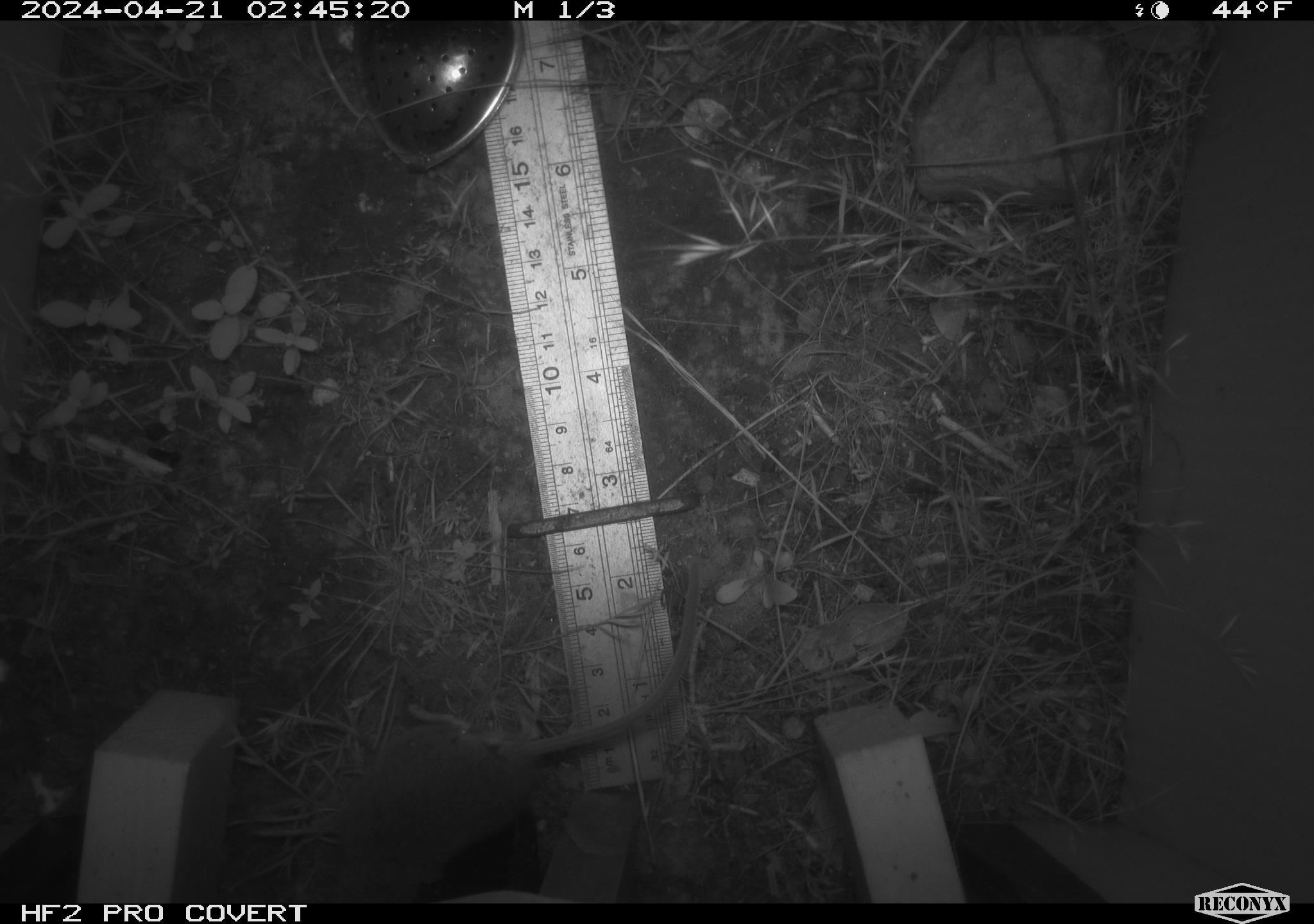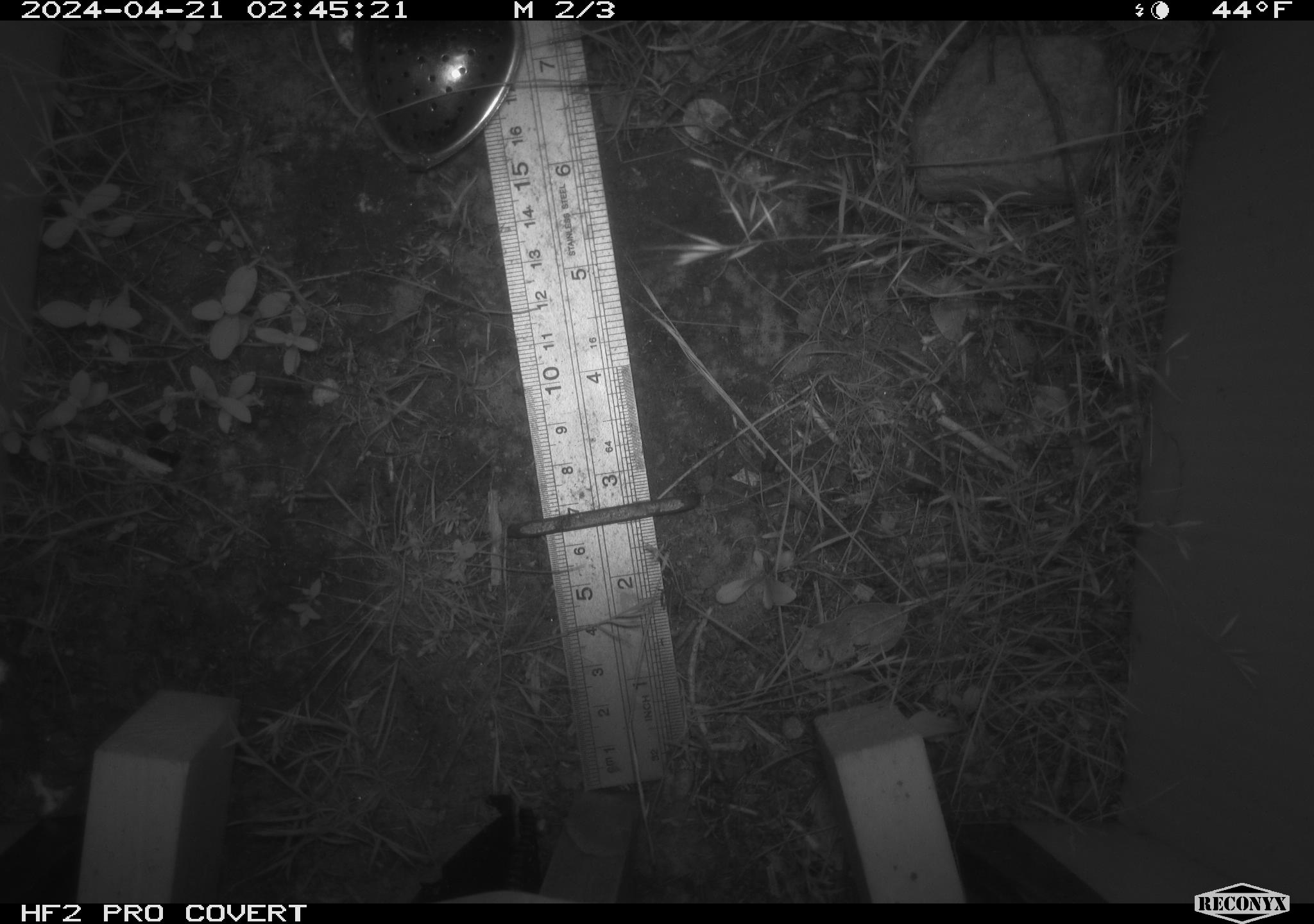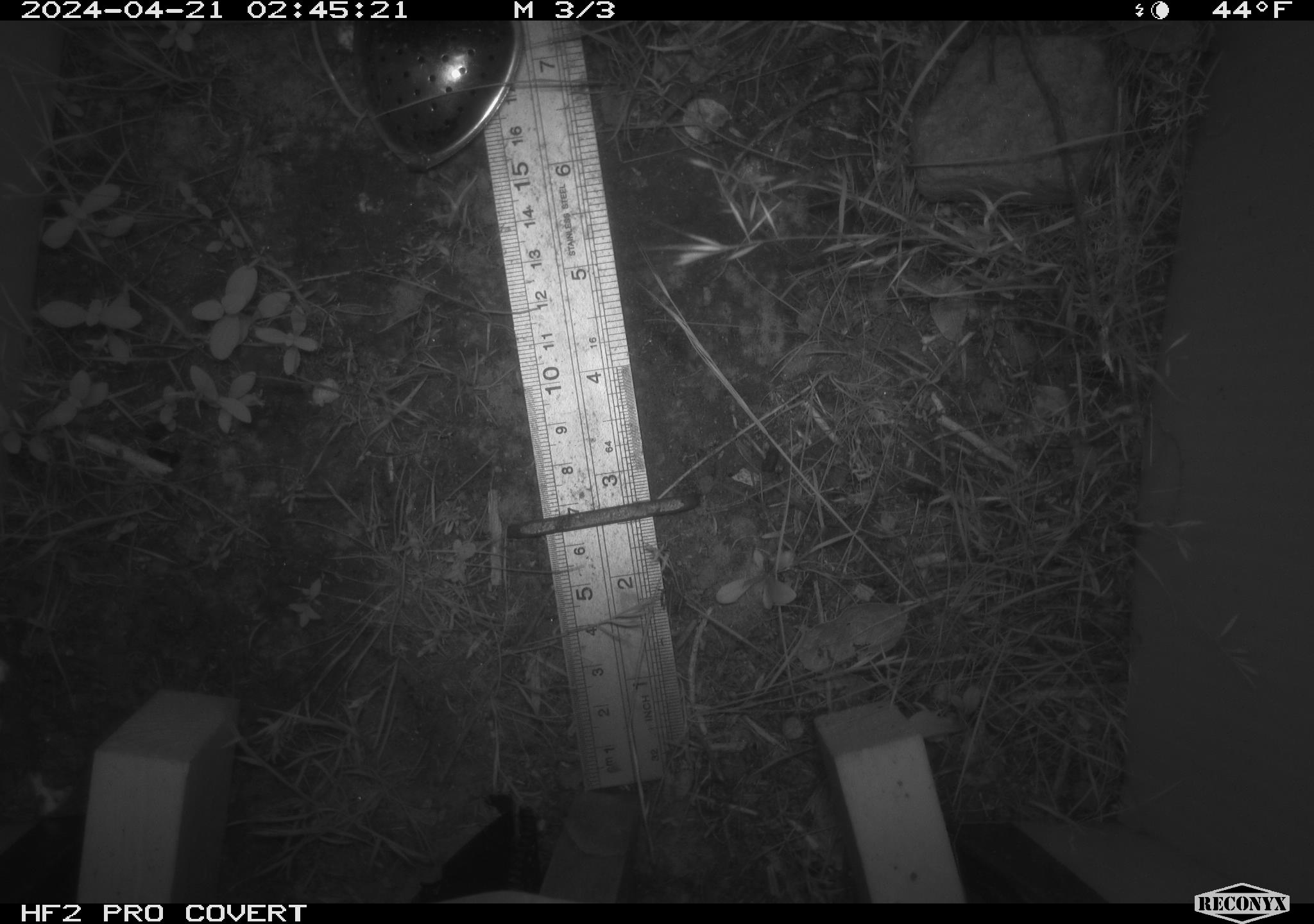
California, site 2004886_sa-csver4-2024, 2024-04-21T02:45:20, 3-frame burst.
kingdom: Animalia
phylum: Chordata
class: Mammalia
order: Rodentia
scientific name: Rodentia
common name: mouse species